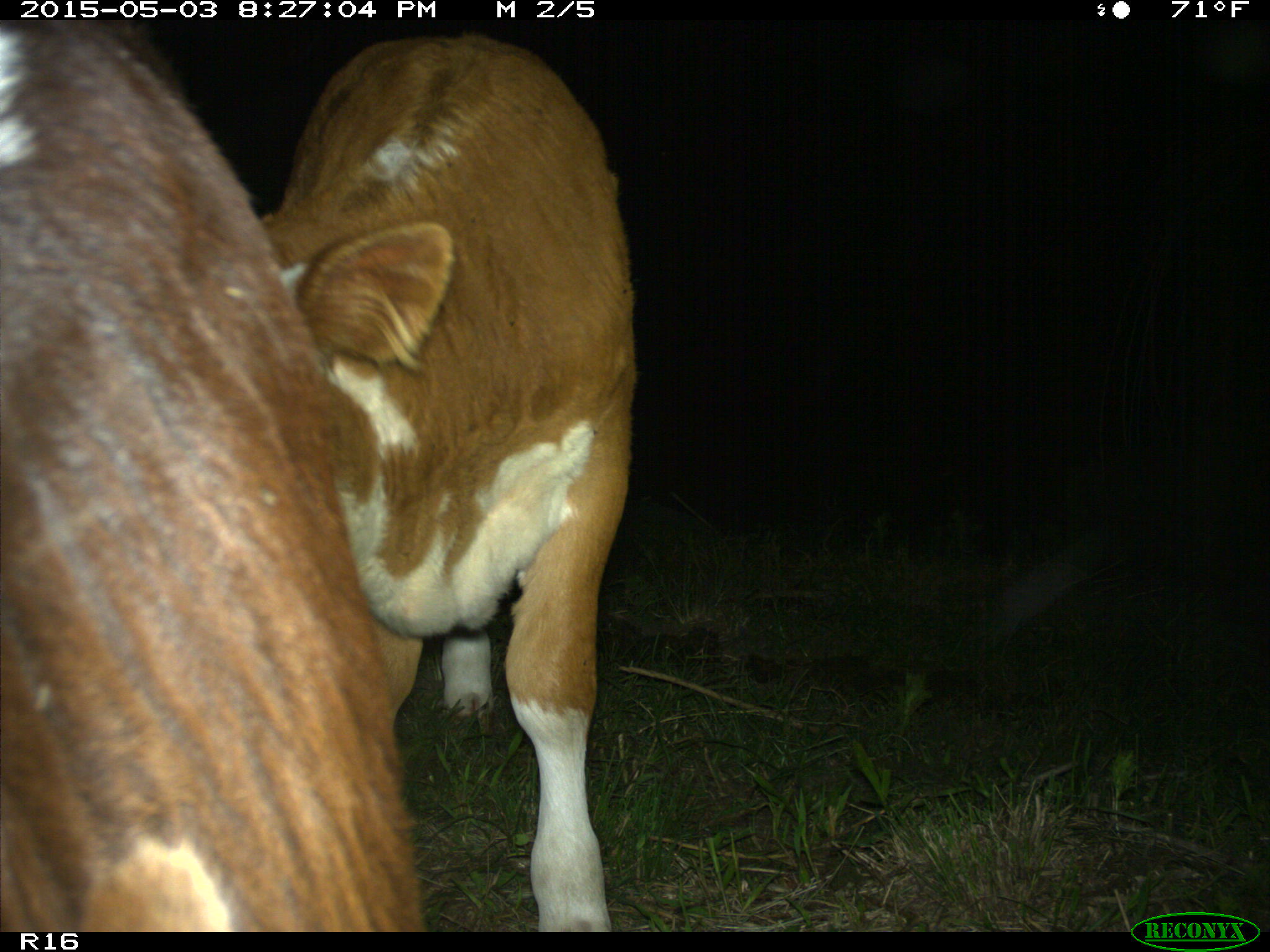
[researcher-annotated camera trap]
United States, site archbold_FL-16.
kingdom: Animalia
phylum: Chordata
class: Mammalia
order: Artiodactyla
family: Bovidae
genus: Bos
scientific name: Bos taurus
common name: domestic cow